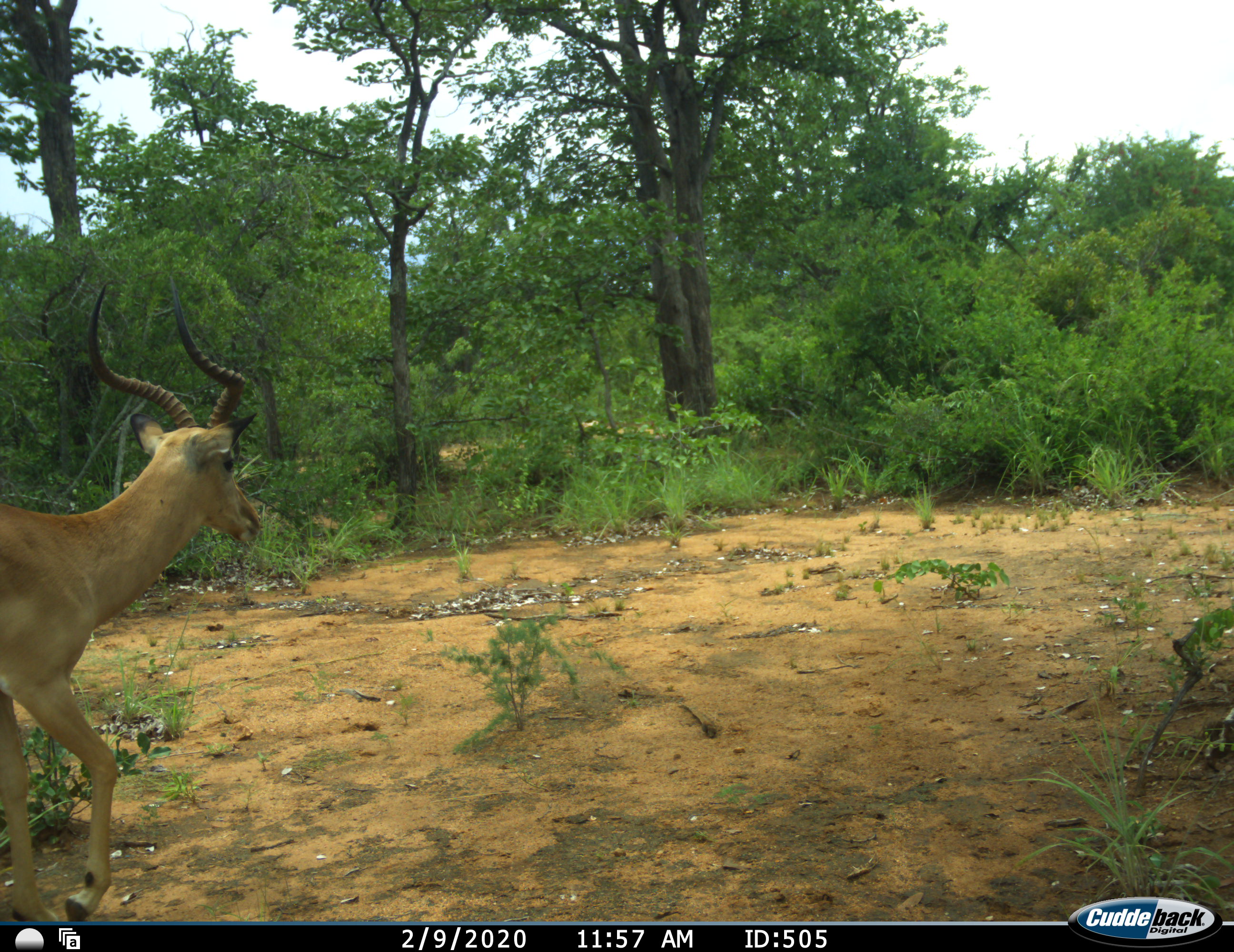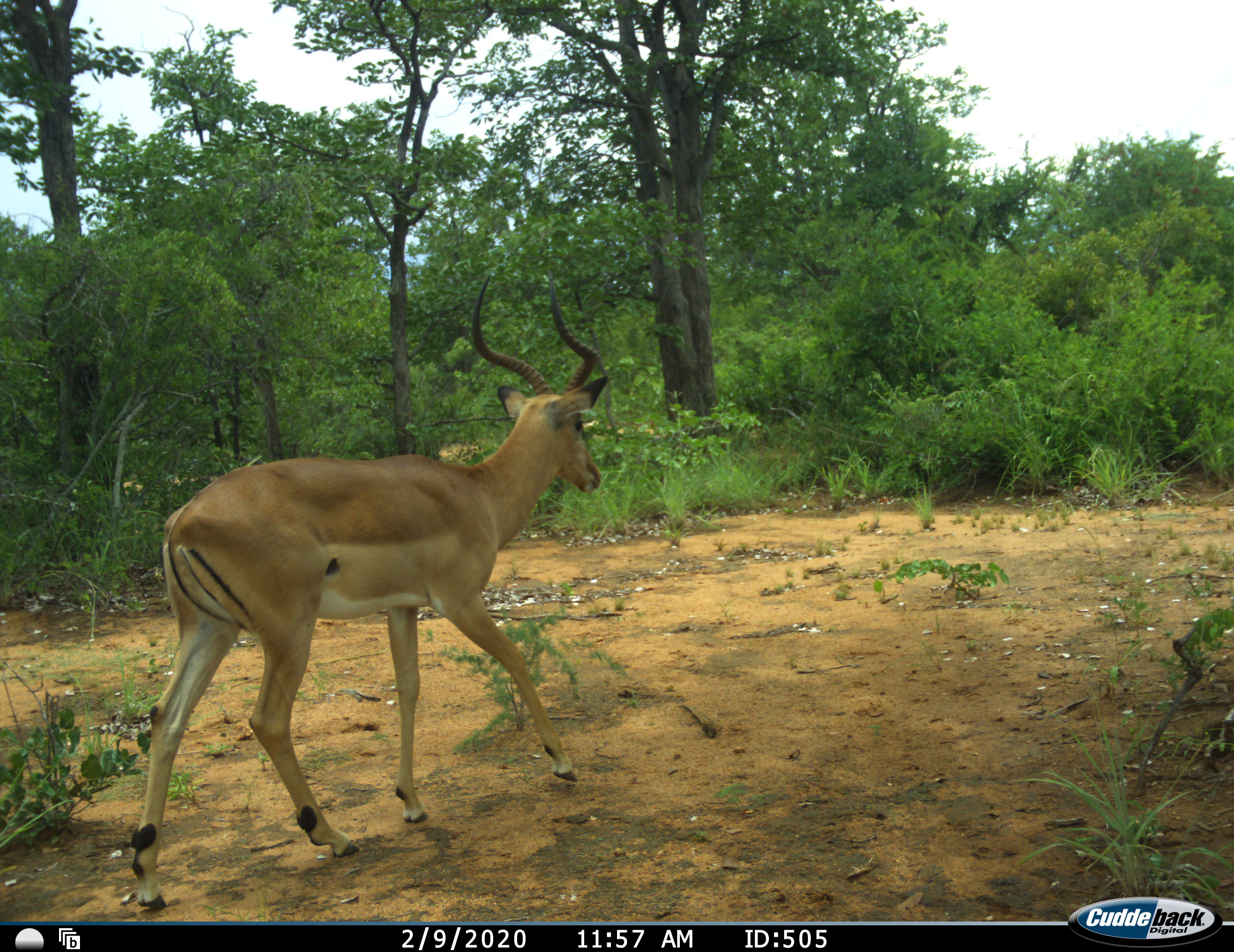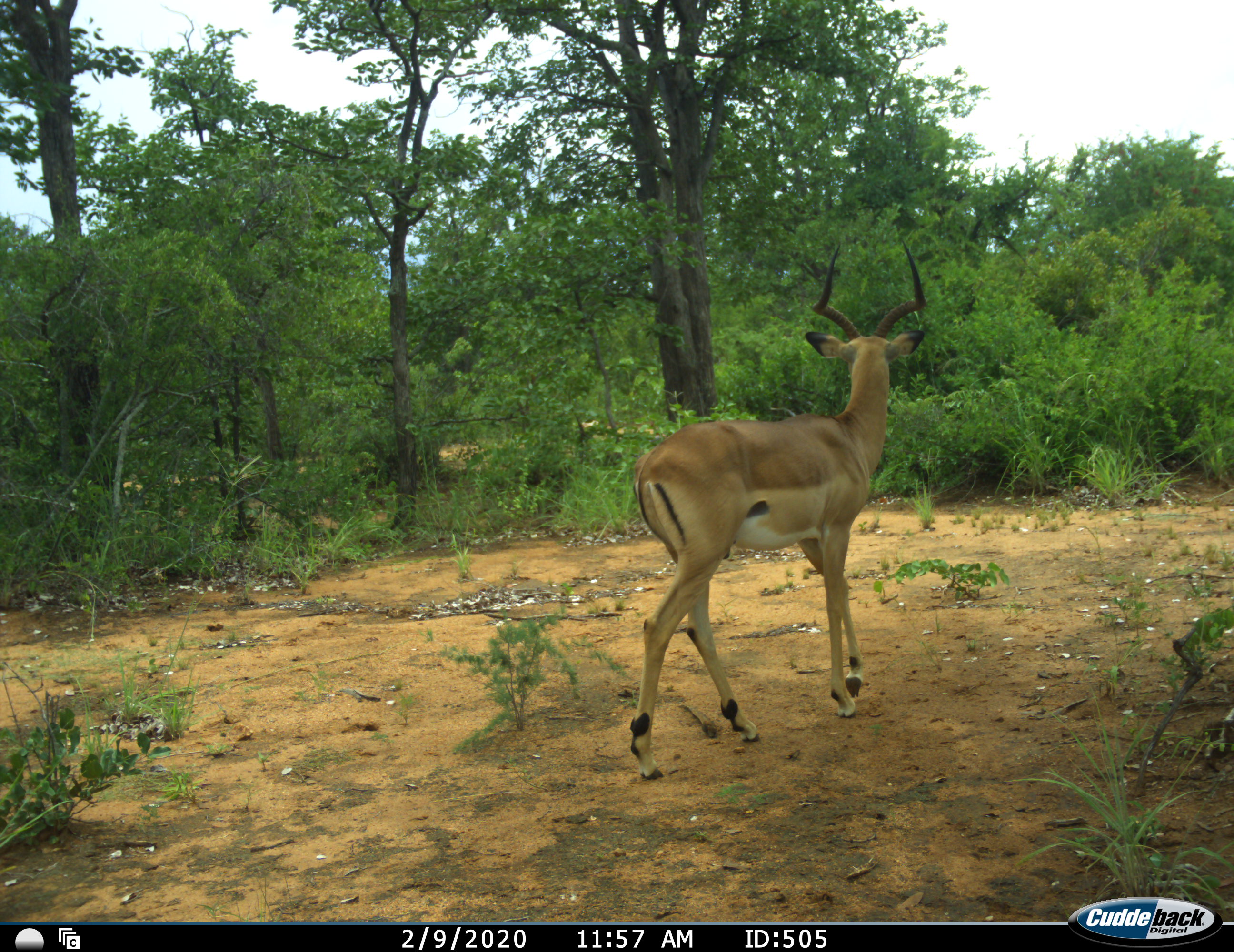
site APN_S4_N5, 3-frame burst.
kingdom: Animalia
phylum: Chordata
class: Mammalia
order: Artiodactyla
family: Bovidae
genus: Aepyceros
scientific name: Aepyceros melampus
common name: impala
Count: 1.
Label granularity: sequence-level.